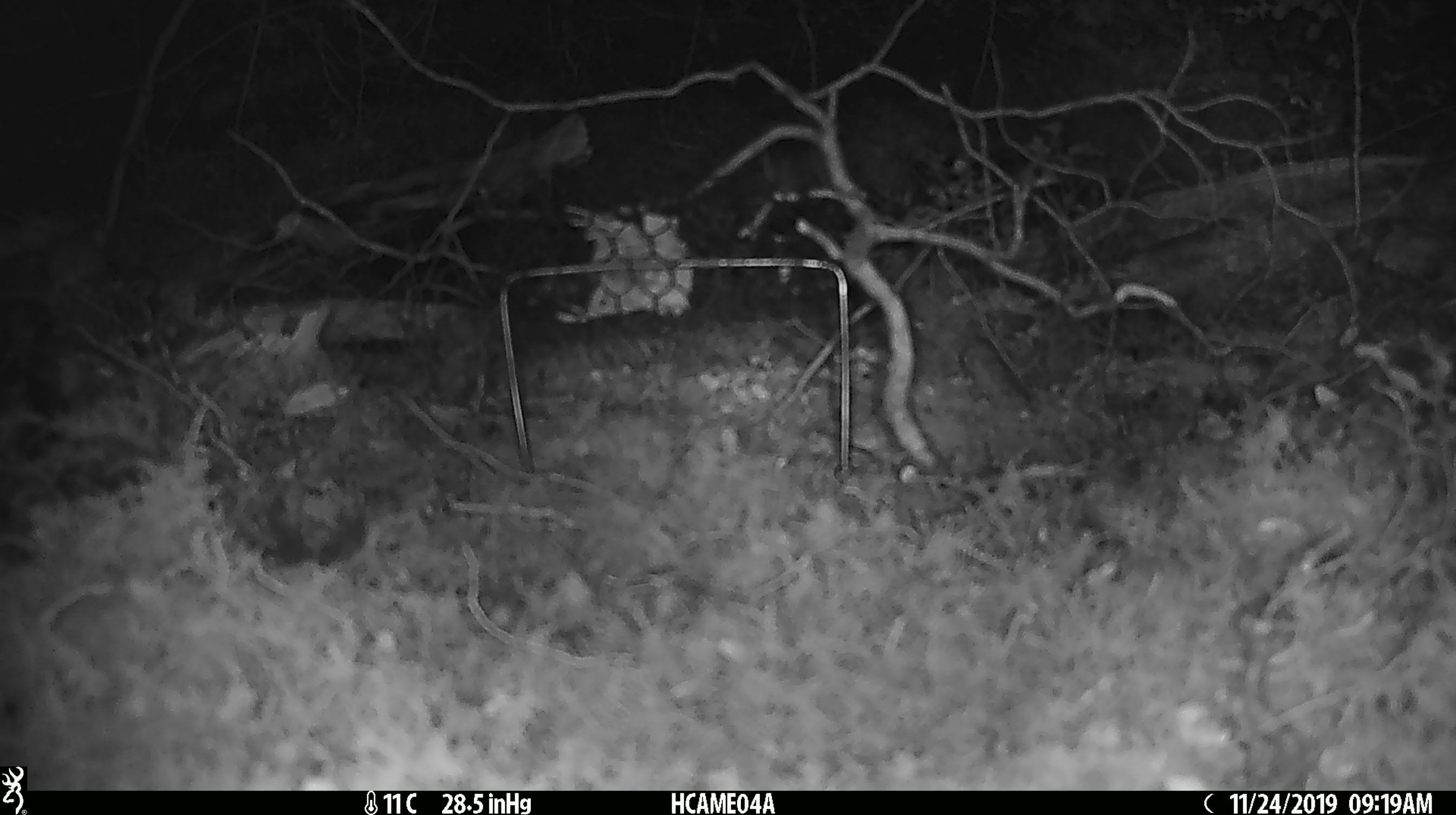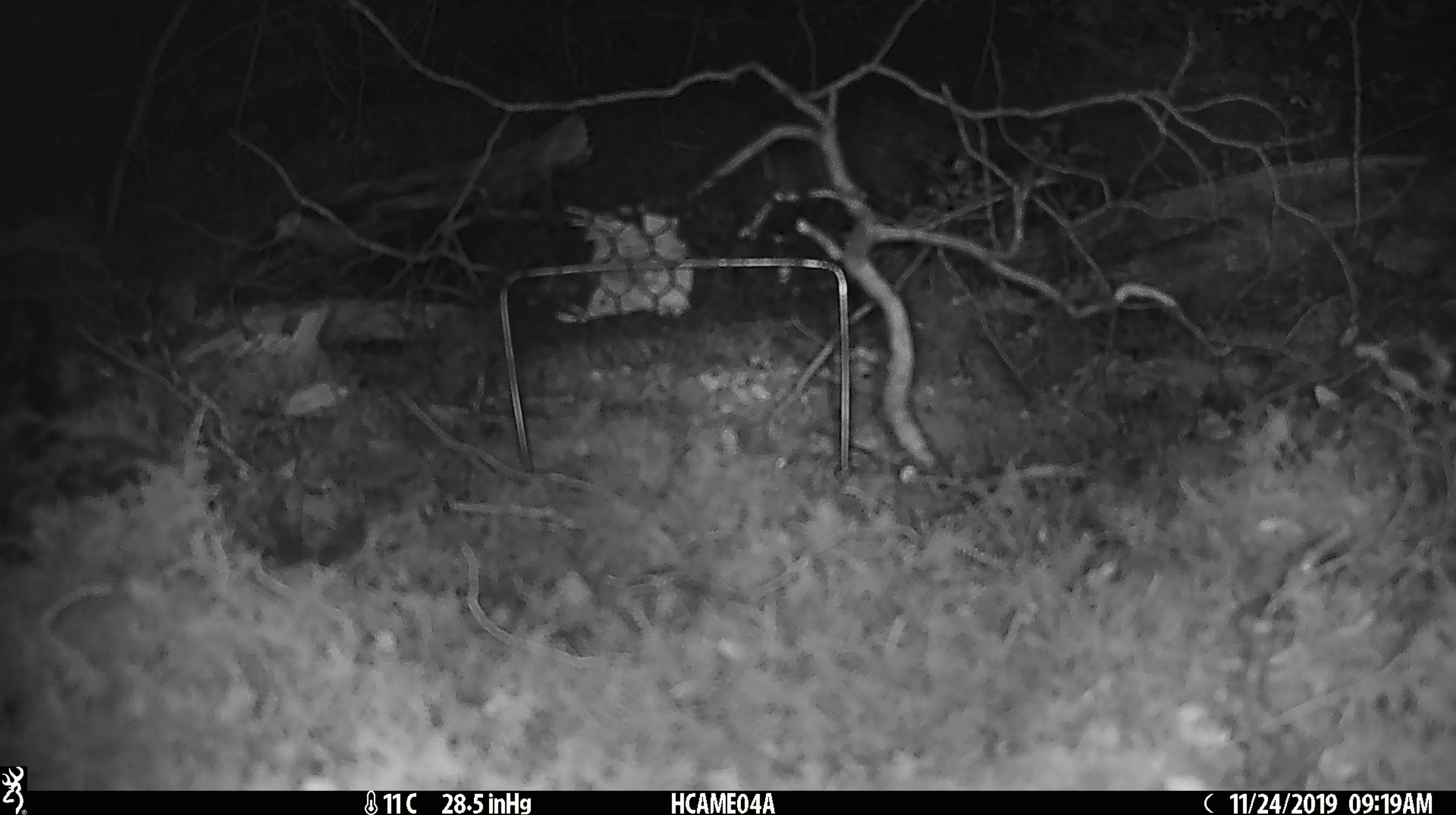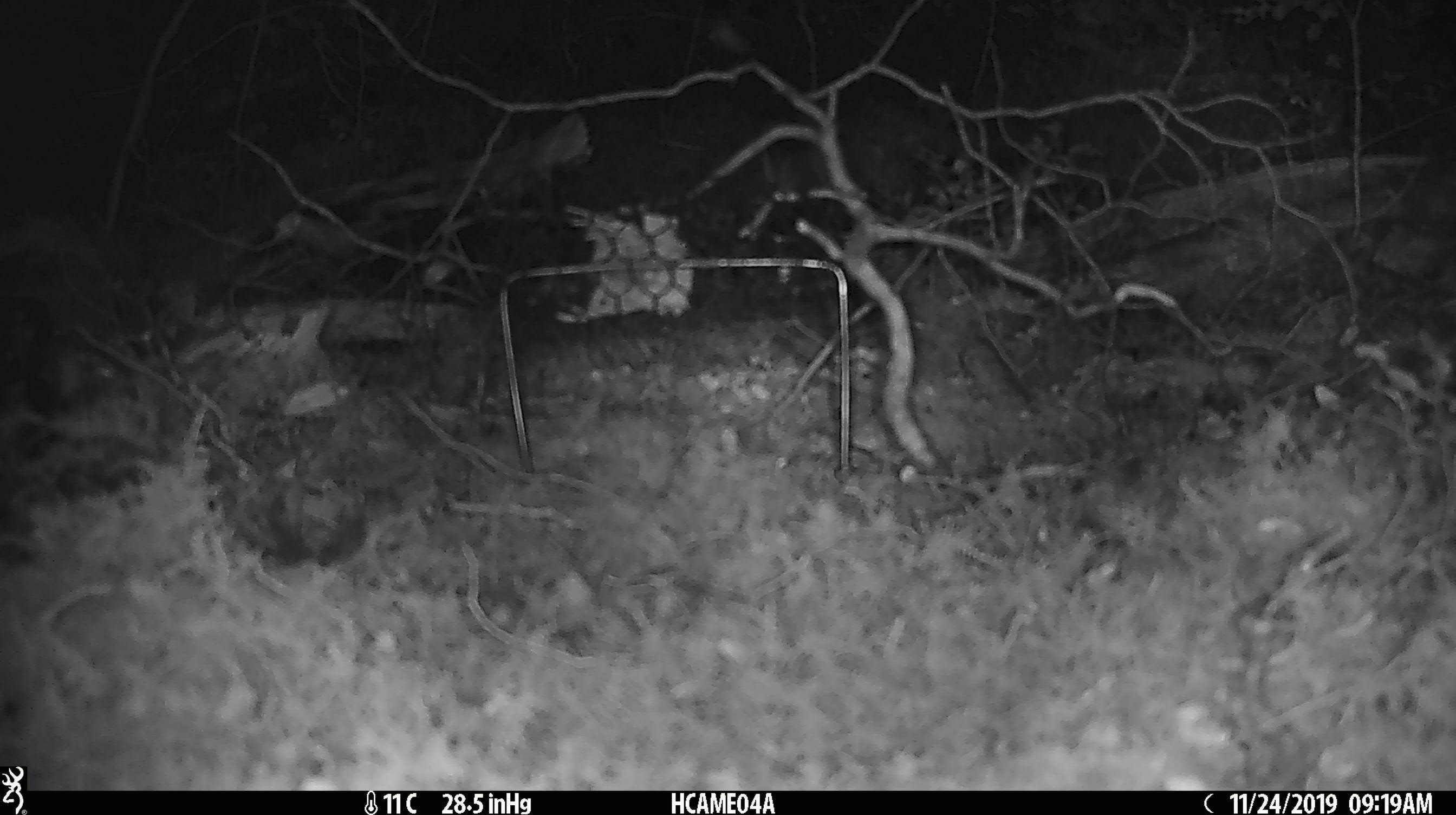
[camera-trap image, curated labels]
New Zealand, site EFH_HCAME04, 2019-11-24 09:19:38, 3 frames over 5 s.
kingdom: Animalia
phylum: Chordata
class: Mammalia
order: Rodentia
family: Muridae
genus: Mus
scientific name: Mus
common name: mouse